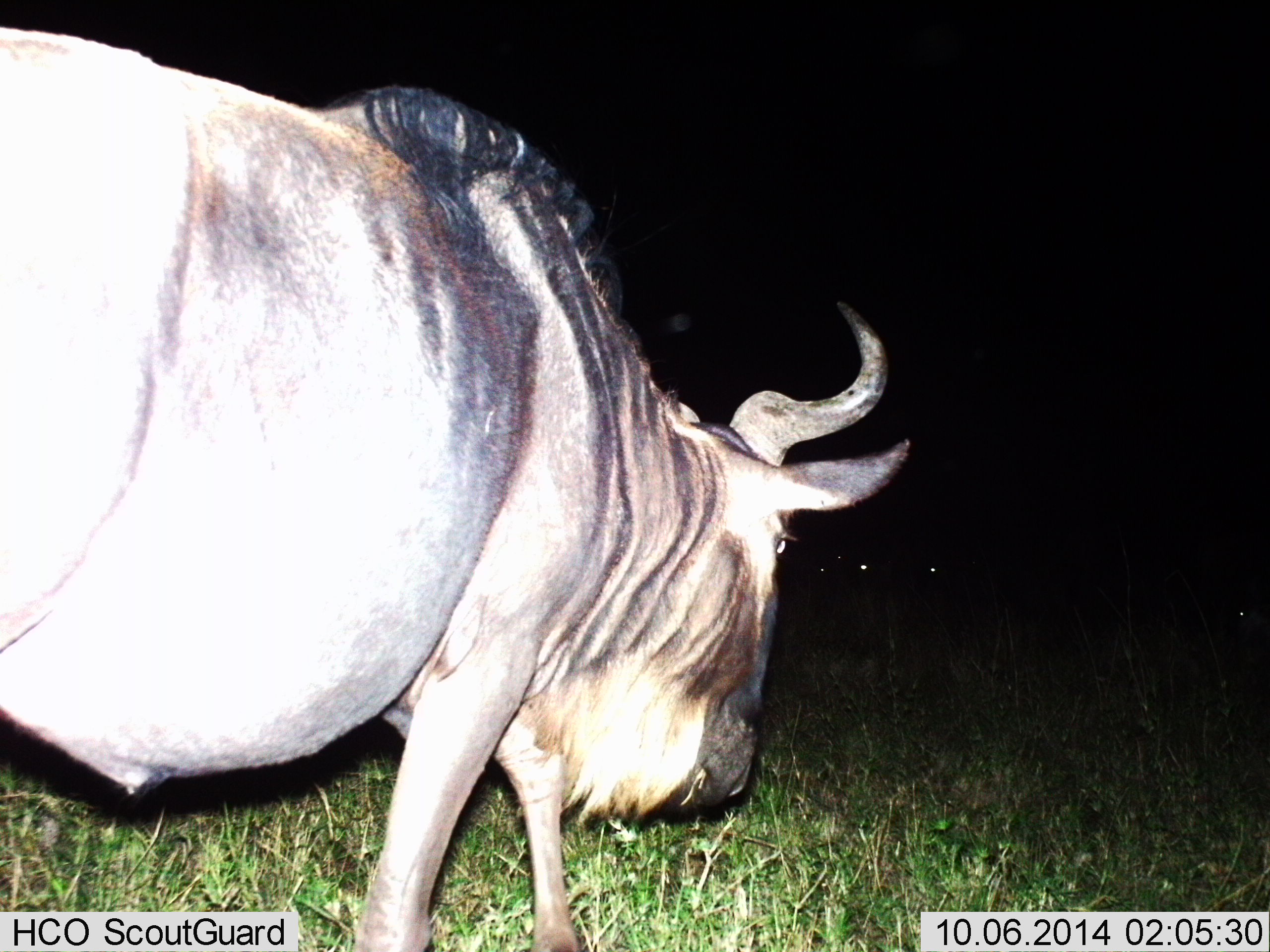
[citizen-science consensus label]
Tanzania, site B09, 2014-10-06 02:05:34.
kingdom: Animalia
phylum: Chordata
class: Mammalia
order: Artiodactyla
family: Bovidae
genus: Connochaetes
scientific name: Connochaetes taurinus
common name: blue wildebeest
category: wildebeest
Wildebeest (blue wildebeest) (Connochaetes taurinus), count 1. Behavior (volunteer vote fractions): standing 36%, resting 0%, moving 73%, interacting 0%. Young present (vote fraction): 0%. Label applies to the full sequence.